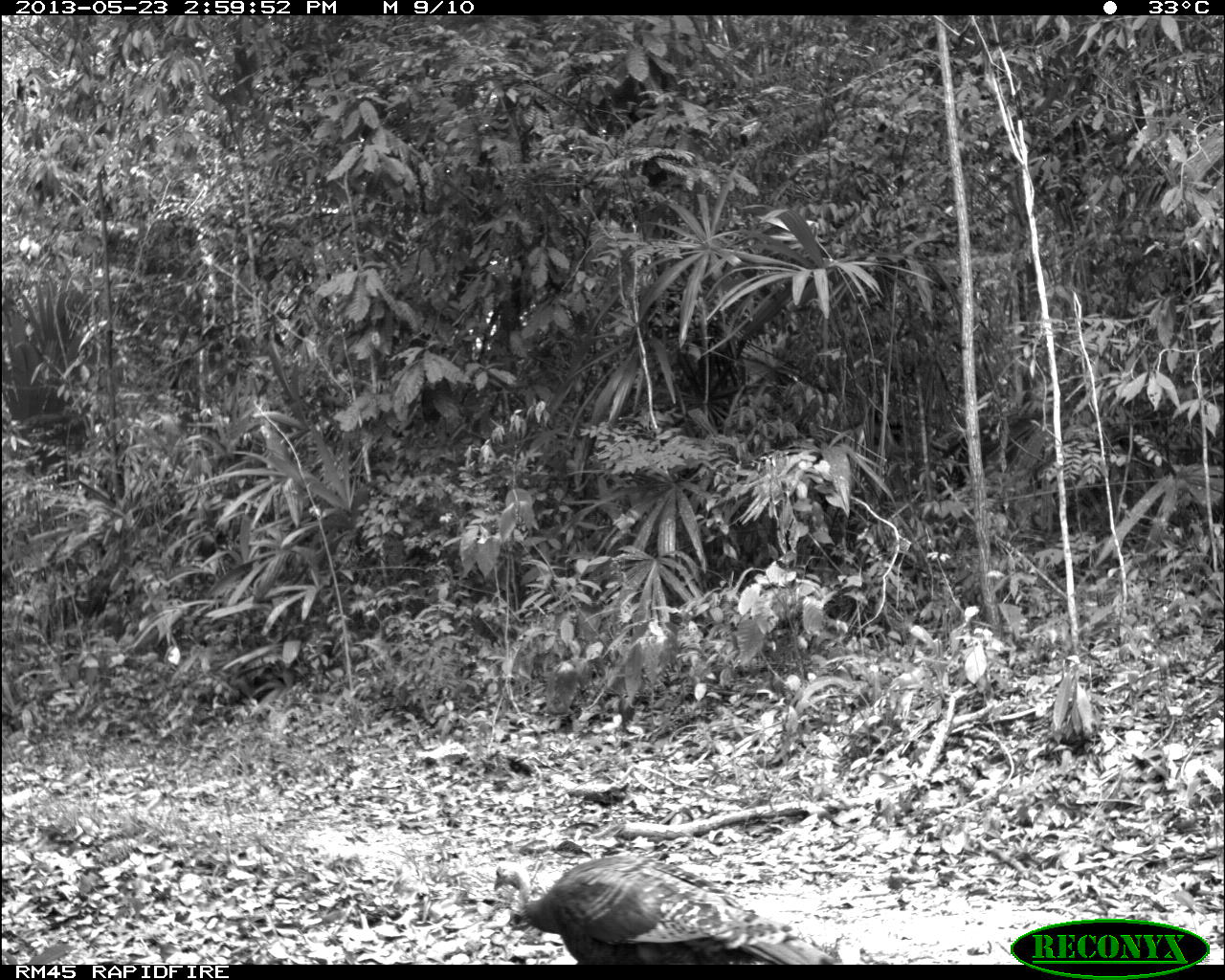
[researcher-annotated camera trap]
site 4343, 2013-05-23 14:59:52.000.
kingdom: Animalia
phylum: Chordata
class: Aves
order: Galliformes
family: Phasianidae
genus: Meleagris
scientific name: Meleagris ocellata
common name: ocellated turkey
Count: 1.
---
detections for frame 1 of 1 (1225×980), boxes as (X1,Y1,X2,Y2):
meleagris ocellata: (492,853,840,964)